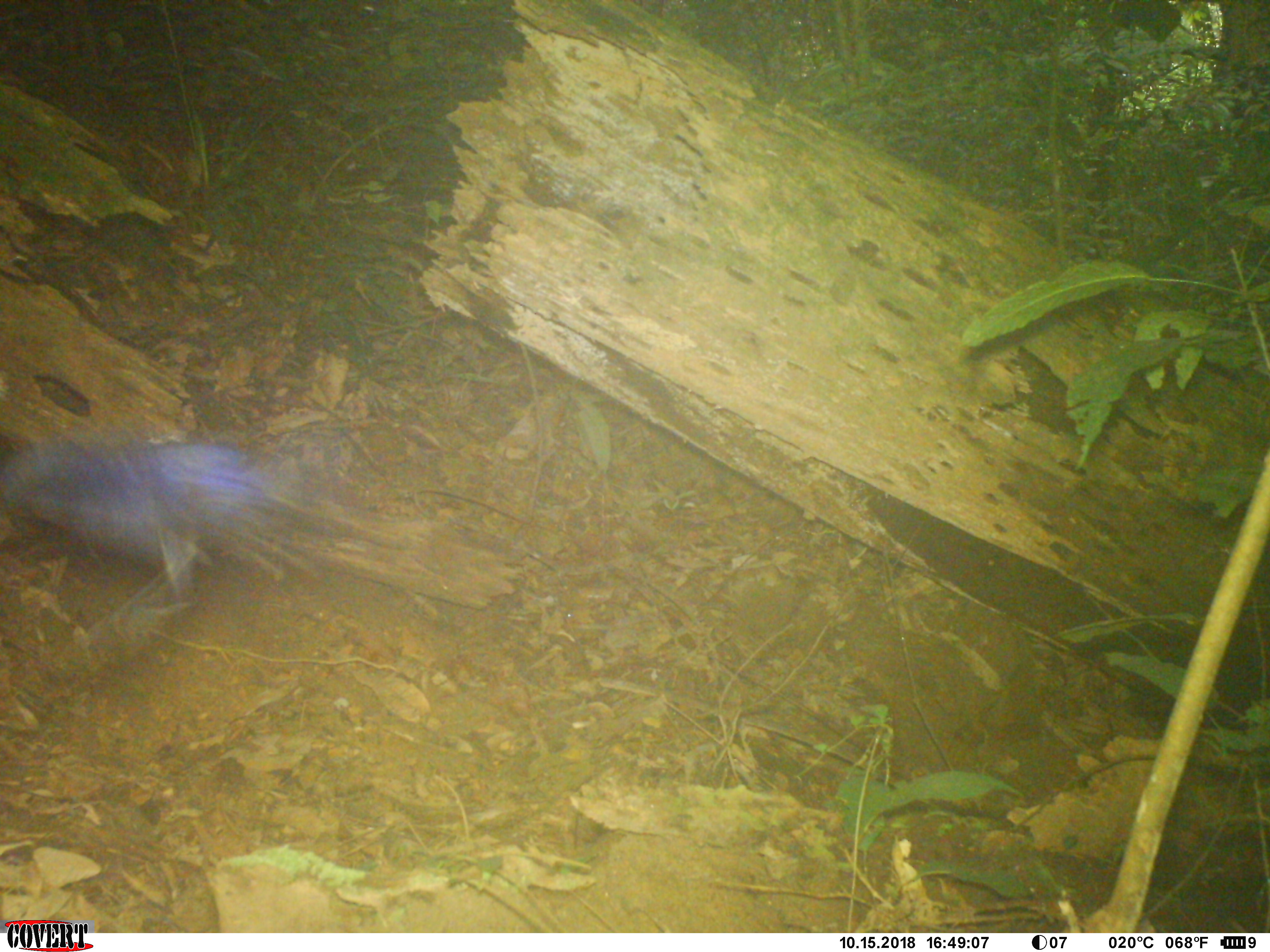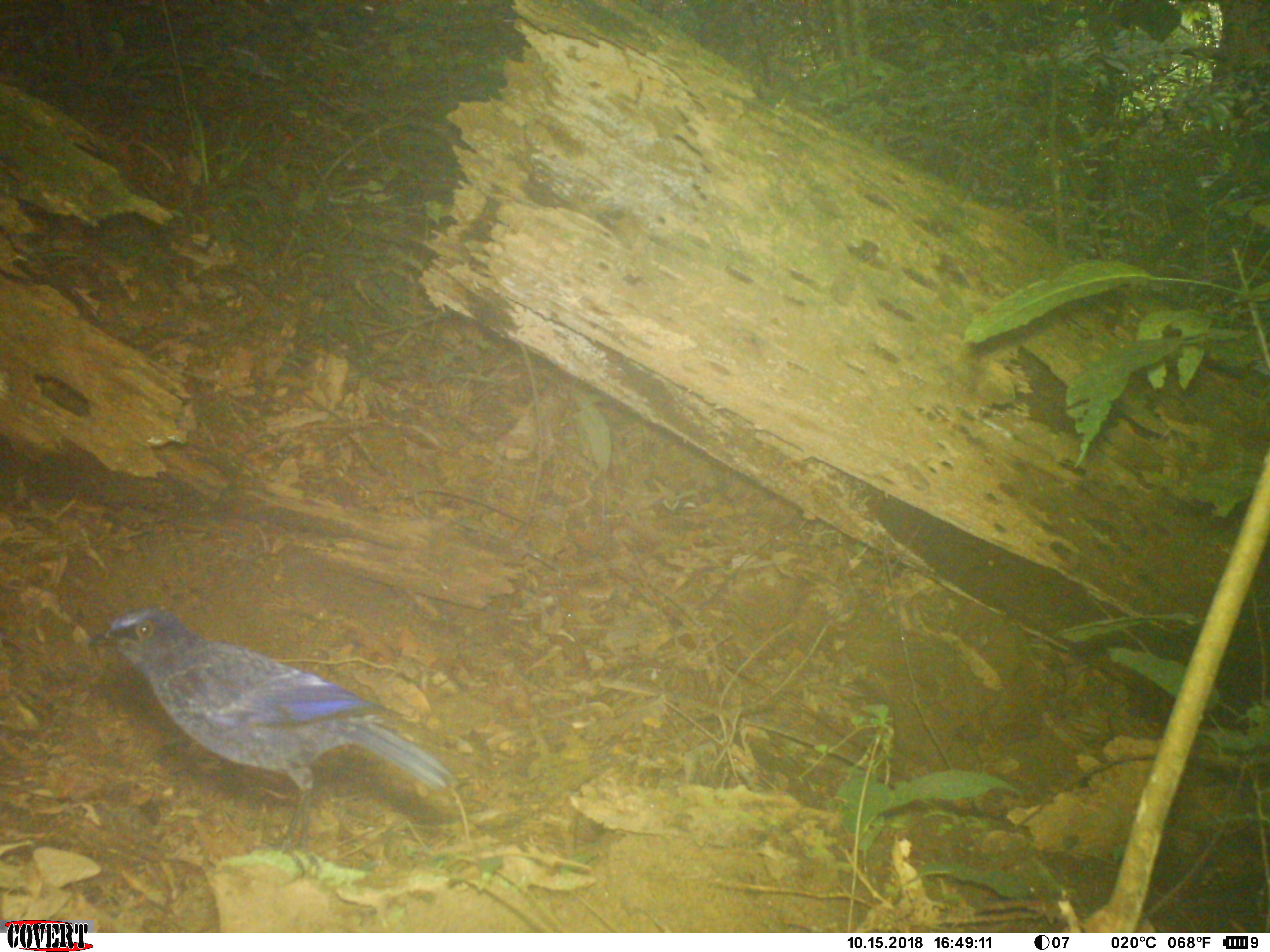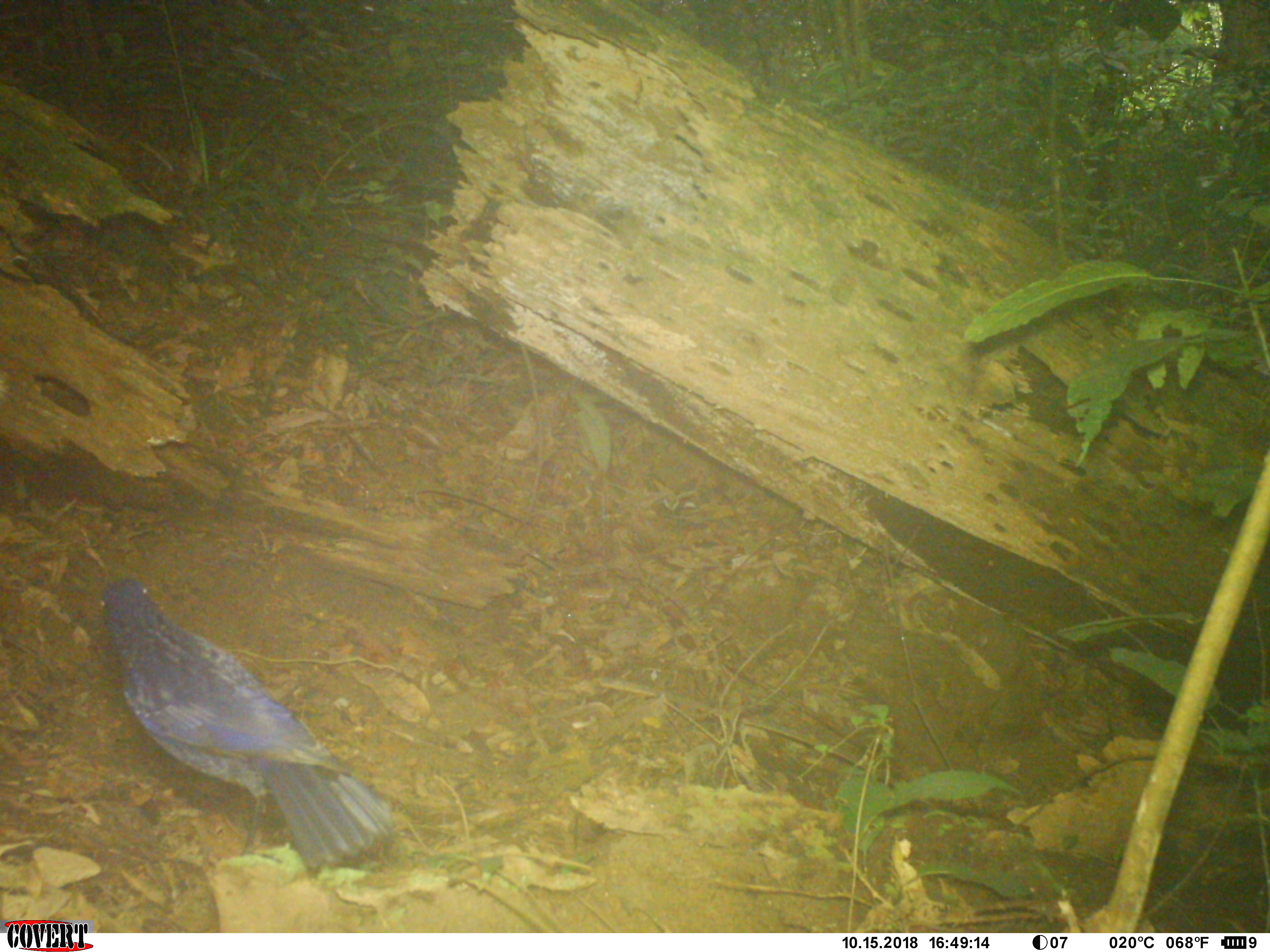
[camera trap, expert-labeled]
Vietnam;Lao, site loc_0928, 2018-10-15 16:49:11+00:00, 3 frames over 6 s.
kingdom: Animalia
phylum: Chordata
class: Aves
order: Passeriformes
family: Muscicapidae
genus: Myophonus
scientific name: Myophonus caeruleus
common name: blue whistling thrush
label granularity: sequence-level